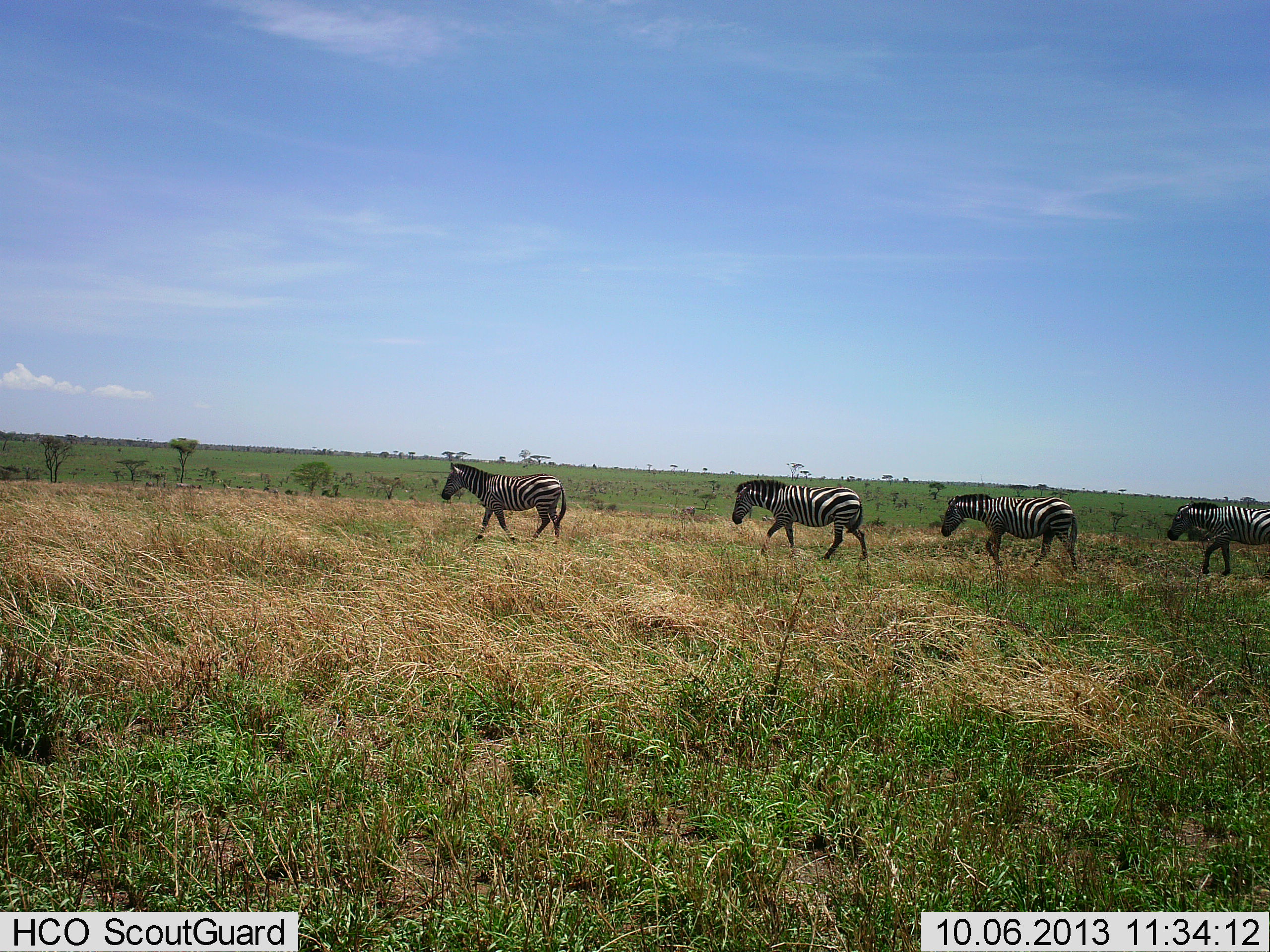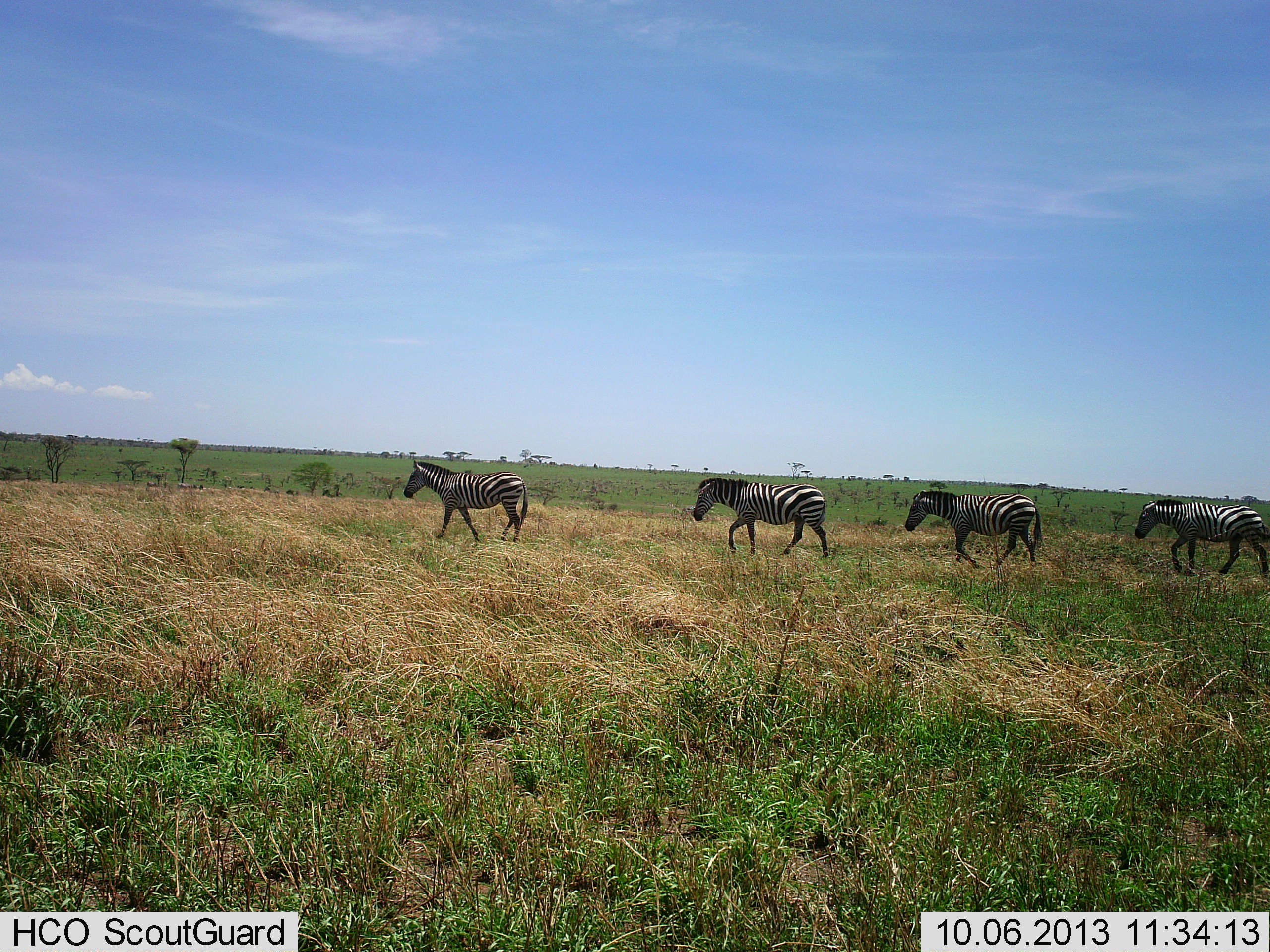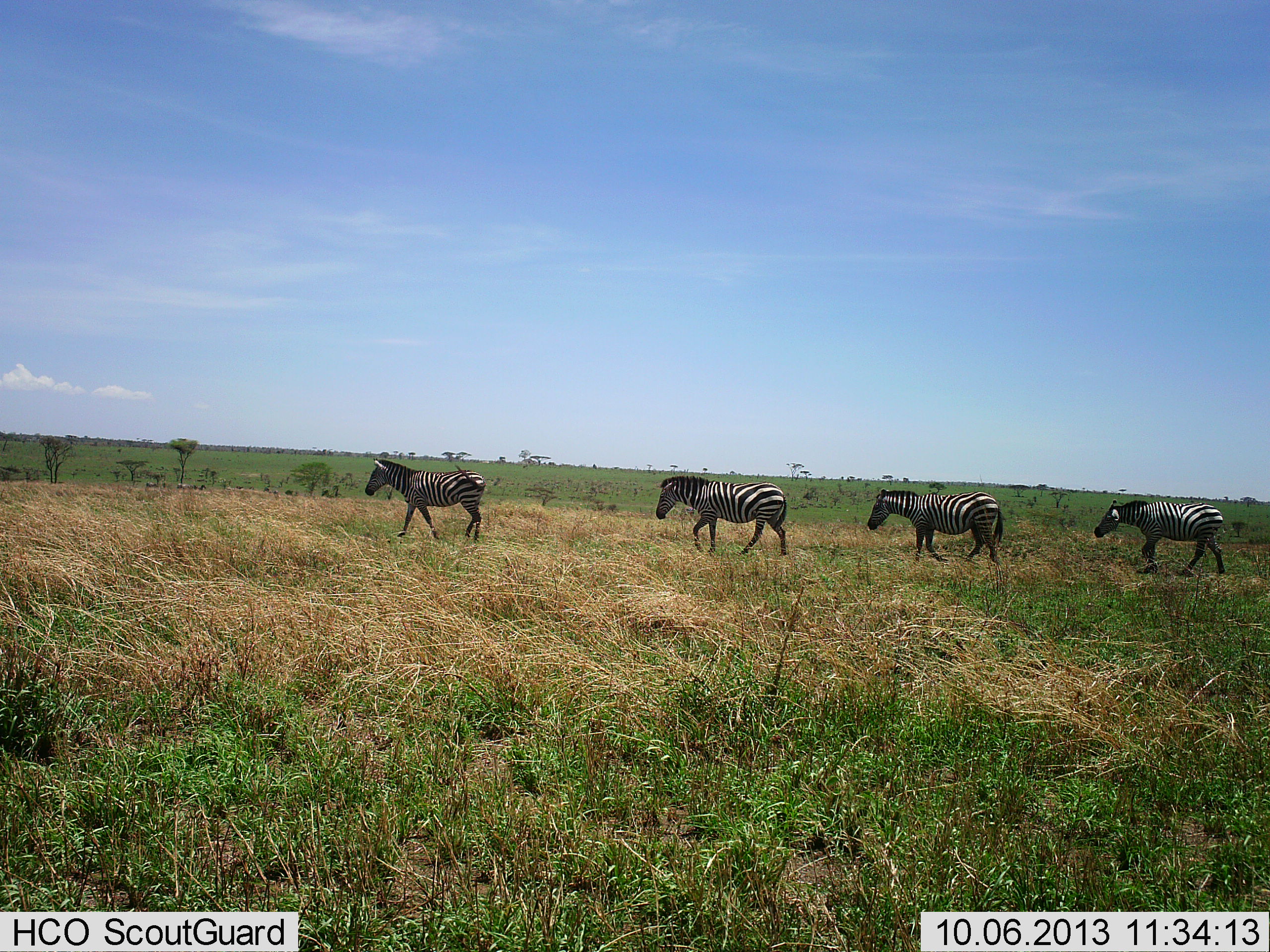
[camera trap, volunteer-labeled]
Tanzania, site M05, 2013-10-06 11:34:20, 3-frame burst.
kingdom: Animalia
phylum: Chordata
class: Mammalia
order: Perissodactyla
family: Equidae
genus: Equus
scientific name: Equus quagga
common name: plains zebra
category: zebra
Zebra (plains zebra) (Equus quagga), count 4. Behavior (volunteer vote fractions): standing 0%, resting 0%, moving 100%, interacting 5%. Young present (vote fraction): 0%. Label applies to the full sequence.